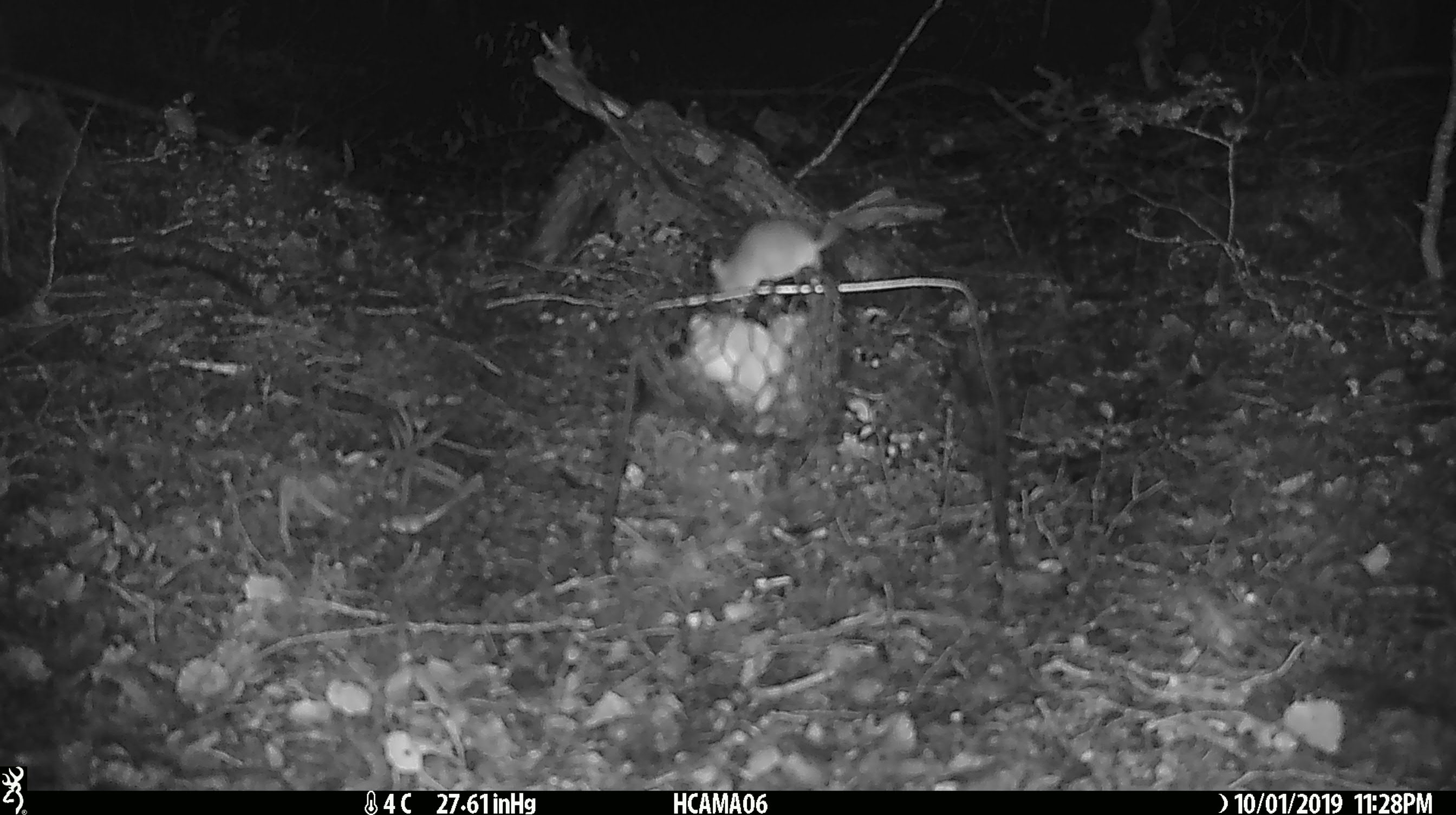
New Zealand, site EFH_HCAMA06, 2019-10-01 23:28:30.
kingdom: Animalia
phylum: Chordata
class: Mammalia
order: Rodentia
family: Muridae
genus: Mus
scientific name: Mus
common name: mouse